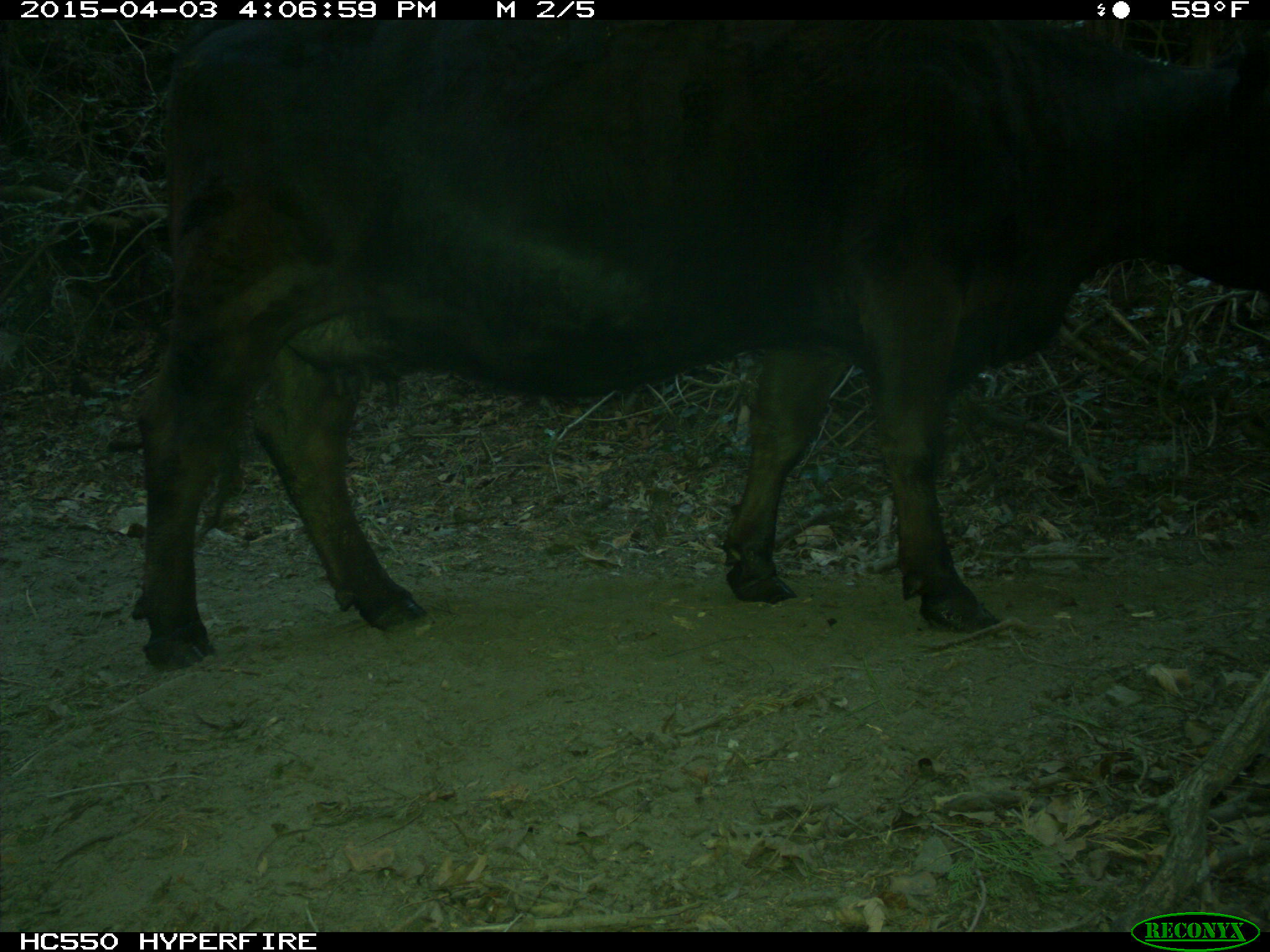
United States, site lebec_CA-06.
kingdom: Animalia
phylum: Chordata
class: Mammalia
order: Artiodactyla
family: Bovidae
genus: Bos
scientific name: Bos taurus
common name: domestic cow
Bos taurus (domestic cow).